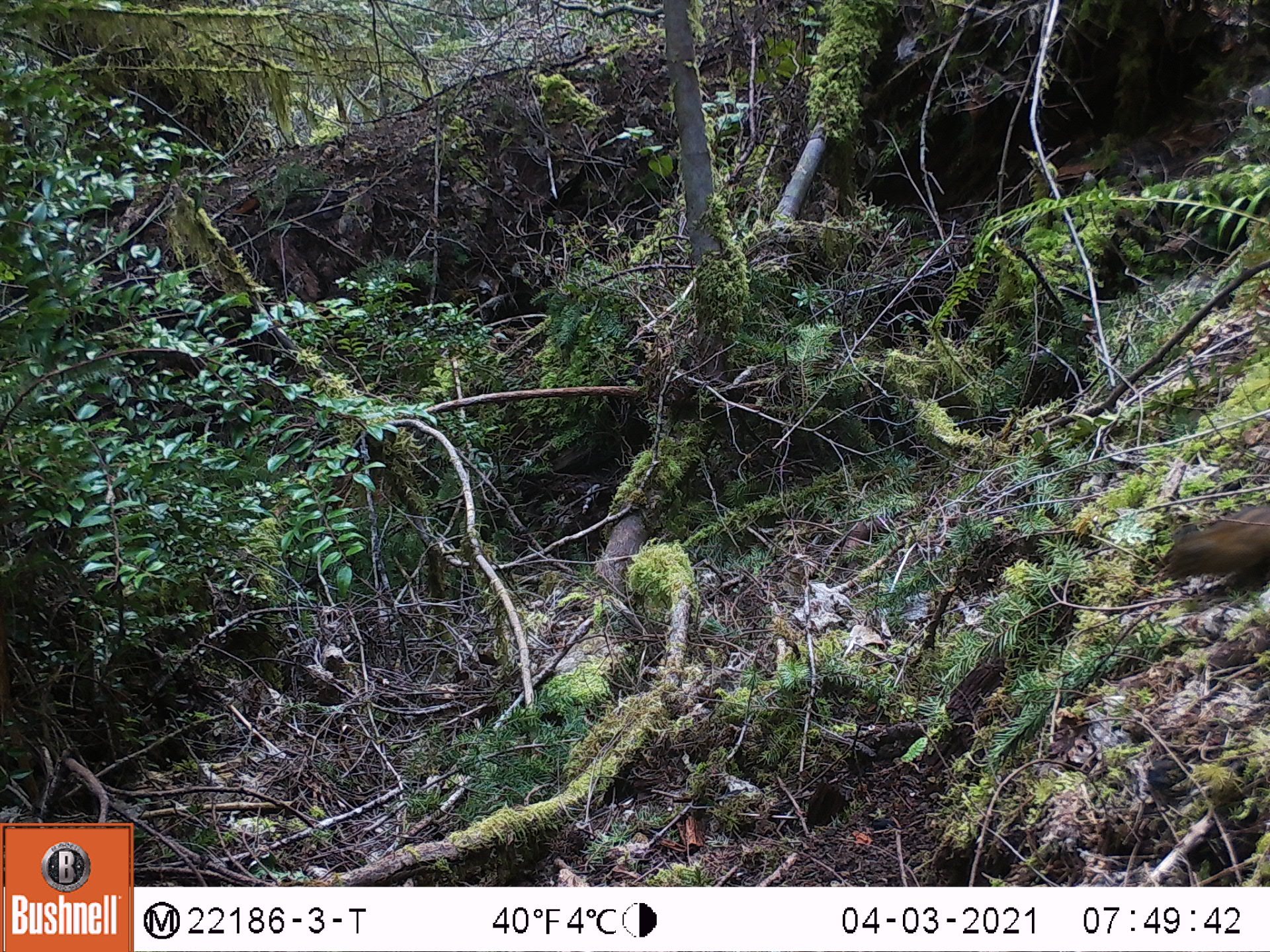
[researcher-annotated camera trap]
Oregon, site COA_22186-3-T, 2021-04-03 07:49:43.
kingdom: Animalia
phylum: Chordata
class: Mammalia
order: Rodentia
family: Sciuridae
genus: Neotamias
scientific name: Neotamias townsendii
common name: townsend's chipmunk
Townsend's chipmunk (Neotamias townsendii).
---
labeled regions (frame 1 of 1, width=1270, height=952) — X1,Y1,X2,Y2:
townsend's chipmunk: 1161,498,1268,583